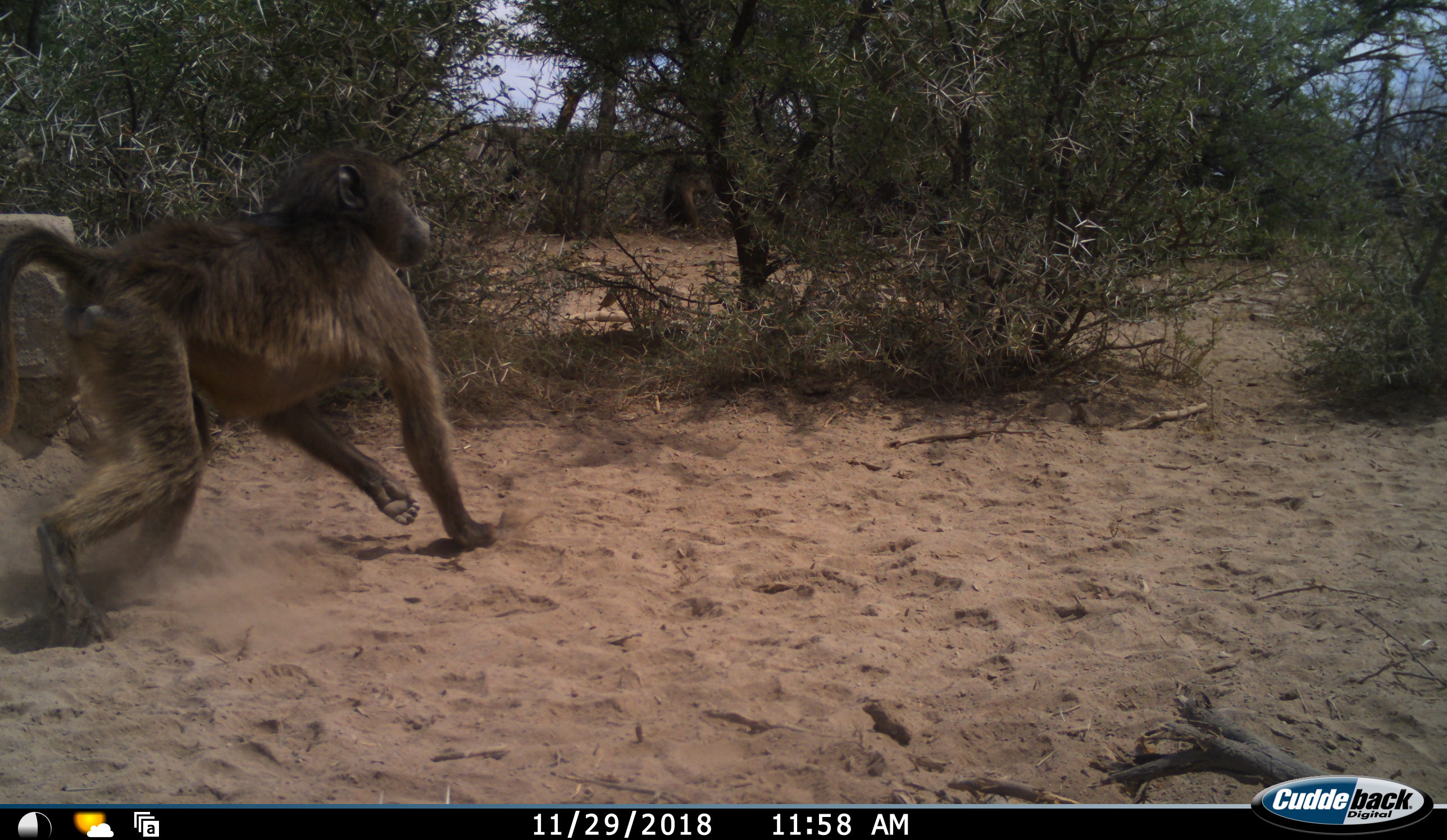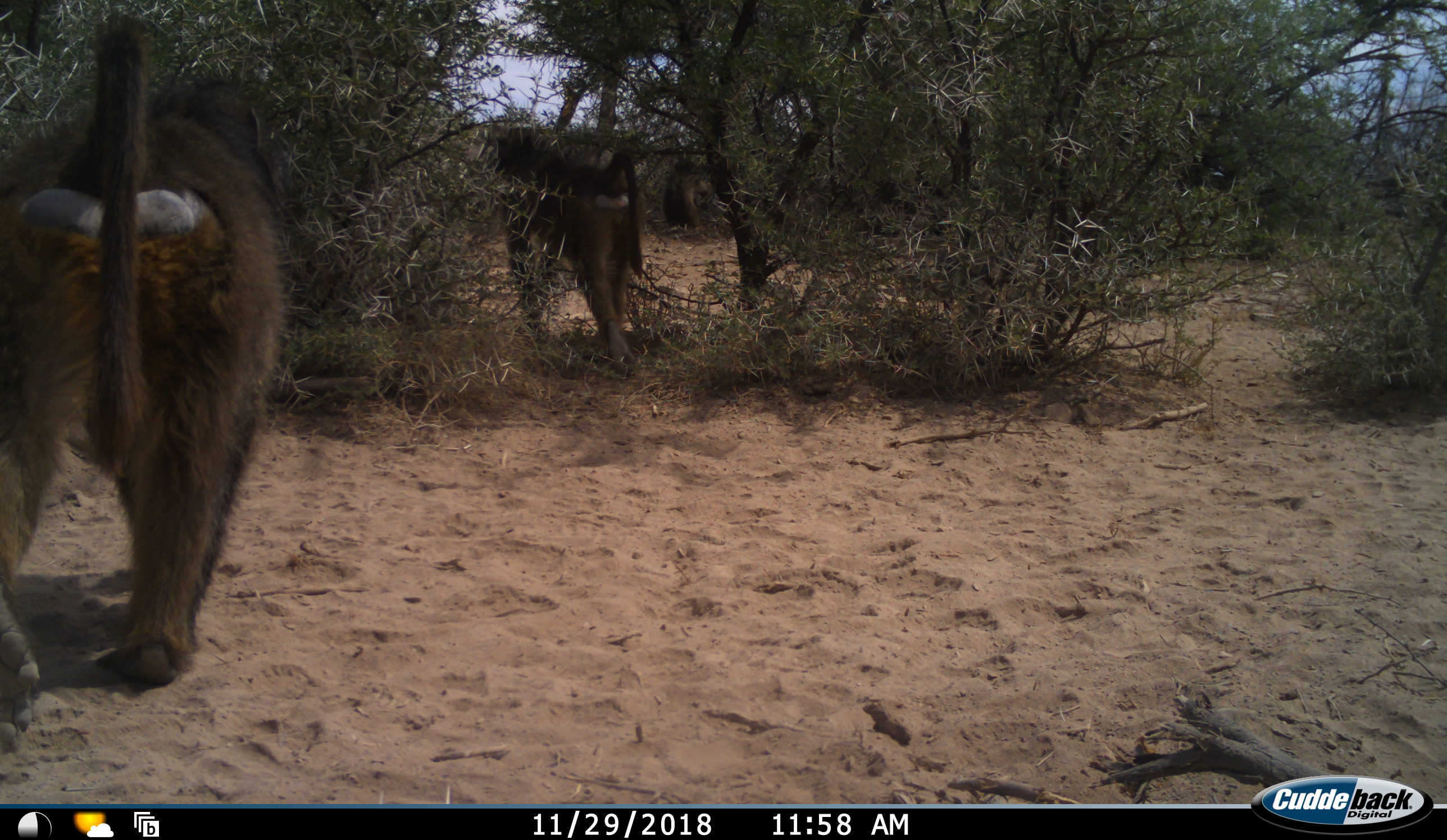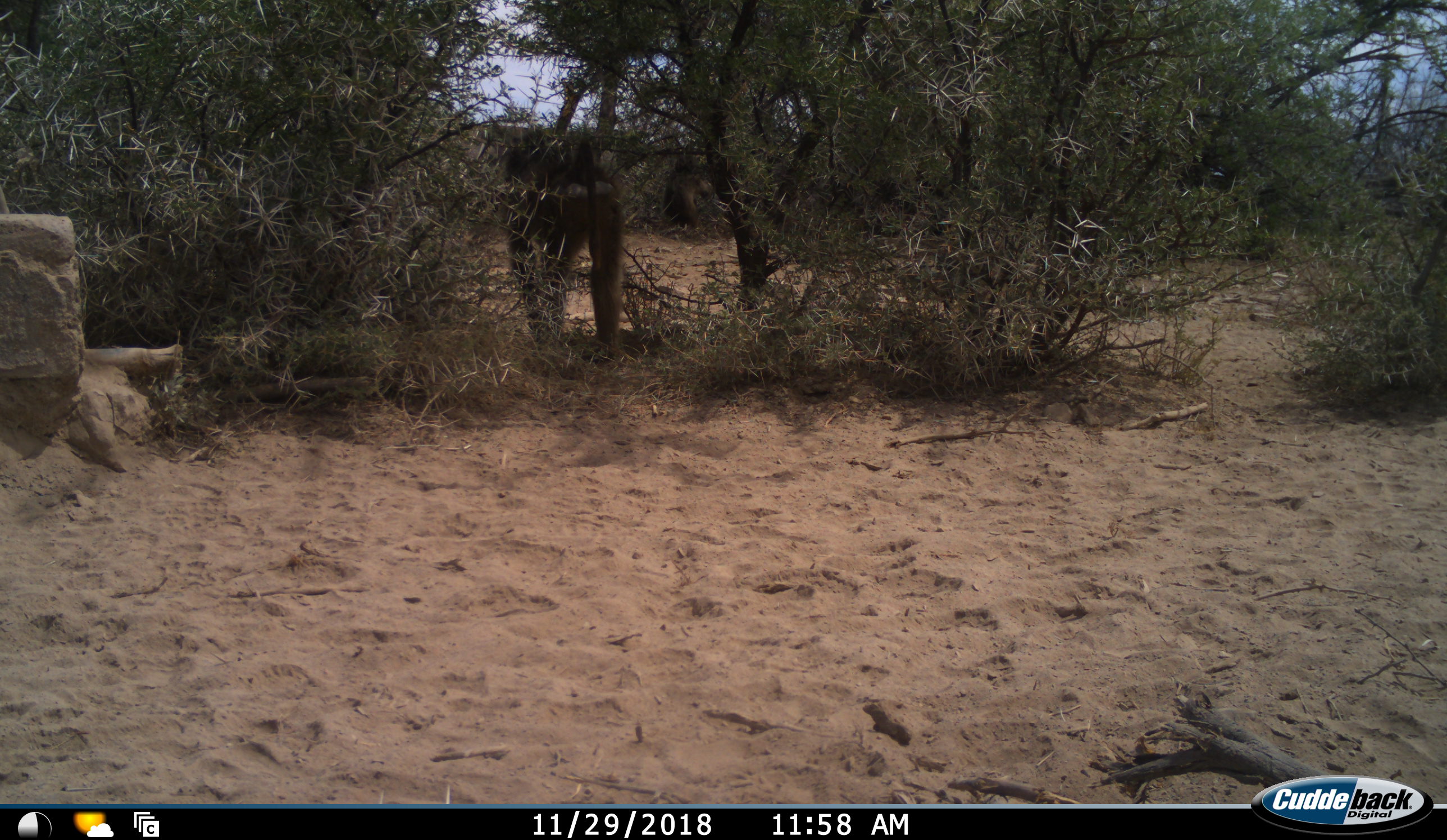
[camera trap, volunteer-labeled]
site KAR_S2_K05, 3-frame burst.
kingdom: Animalia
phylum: Chordata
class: Mammalia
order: Primates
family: Cercopithecidae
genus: Papio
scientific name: Papio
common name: baboon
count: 2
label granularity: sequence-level